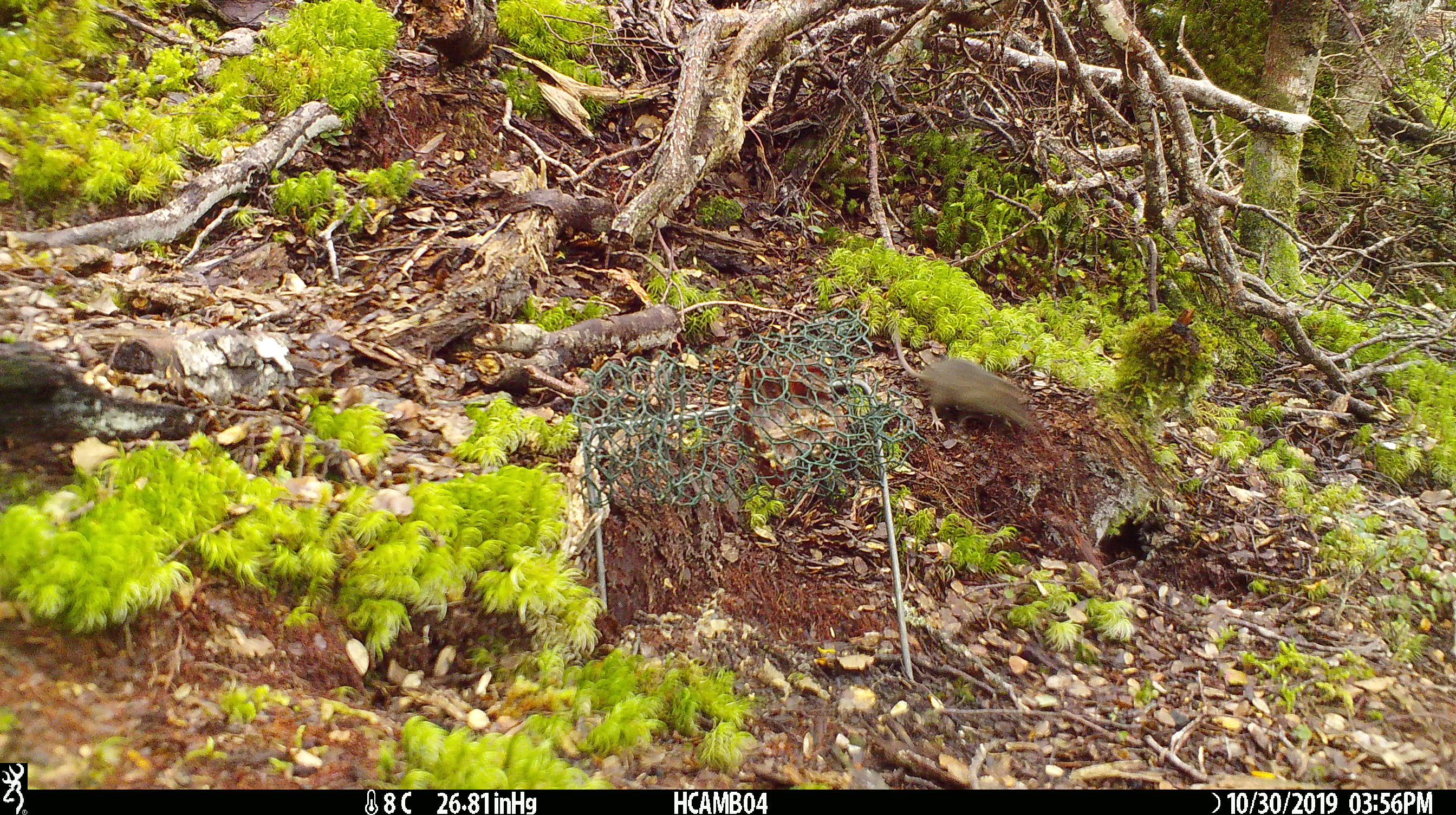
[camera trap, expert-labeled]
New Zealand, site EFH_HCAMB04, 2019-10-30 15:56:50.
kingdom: Animalia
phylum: Chordata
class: Mammalia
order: Rodentia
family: Muridae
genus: Mus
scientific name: Mus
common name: mouse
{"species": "mouse (Mus)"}